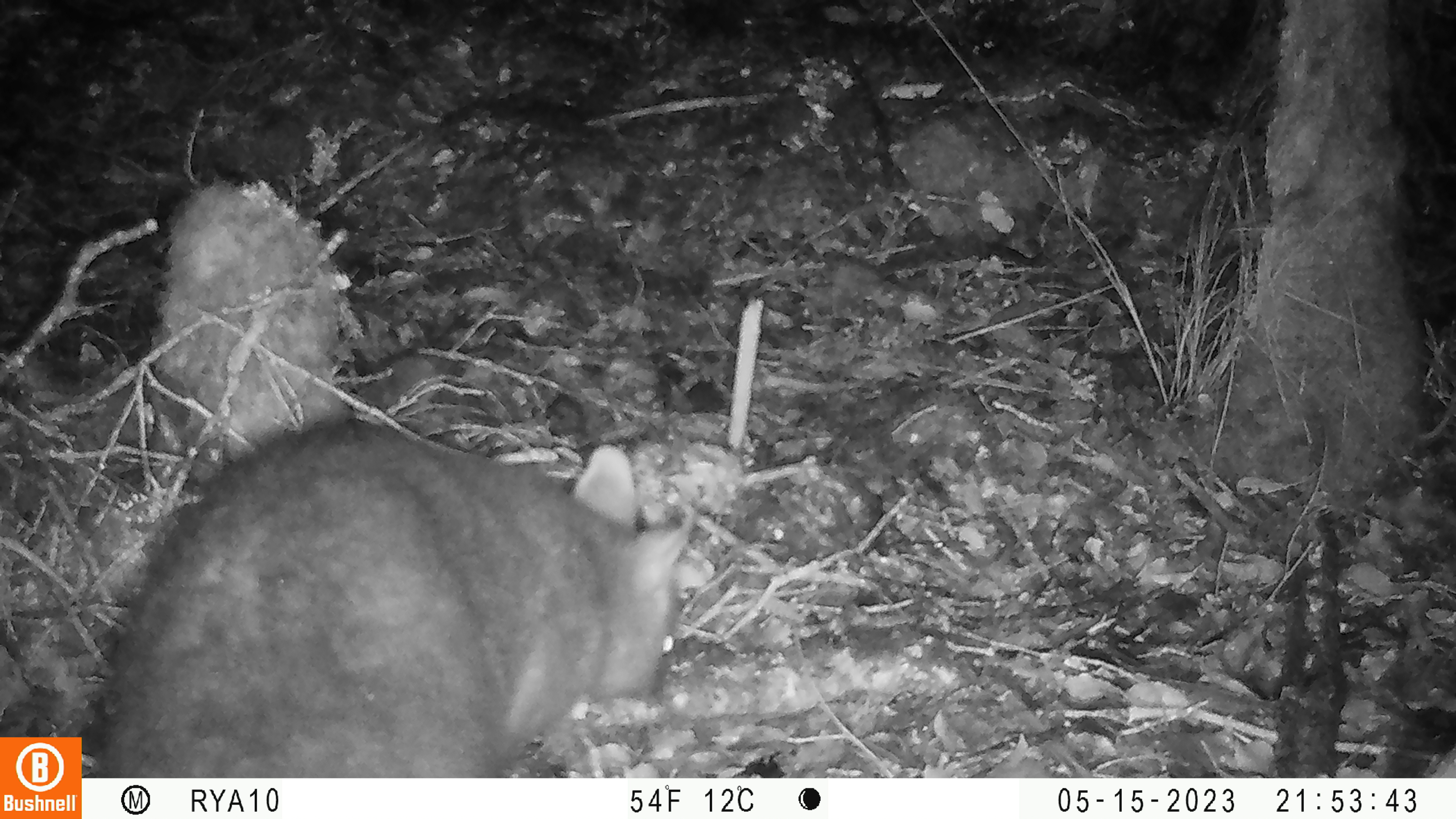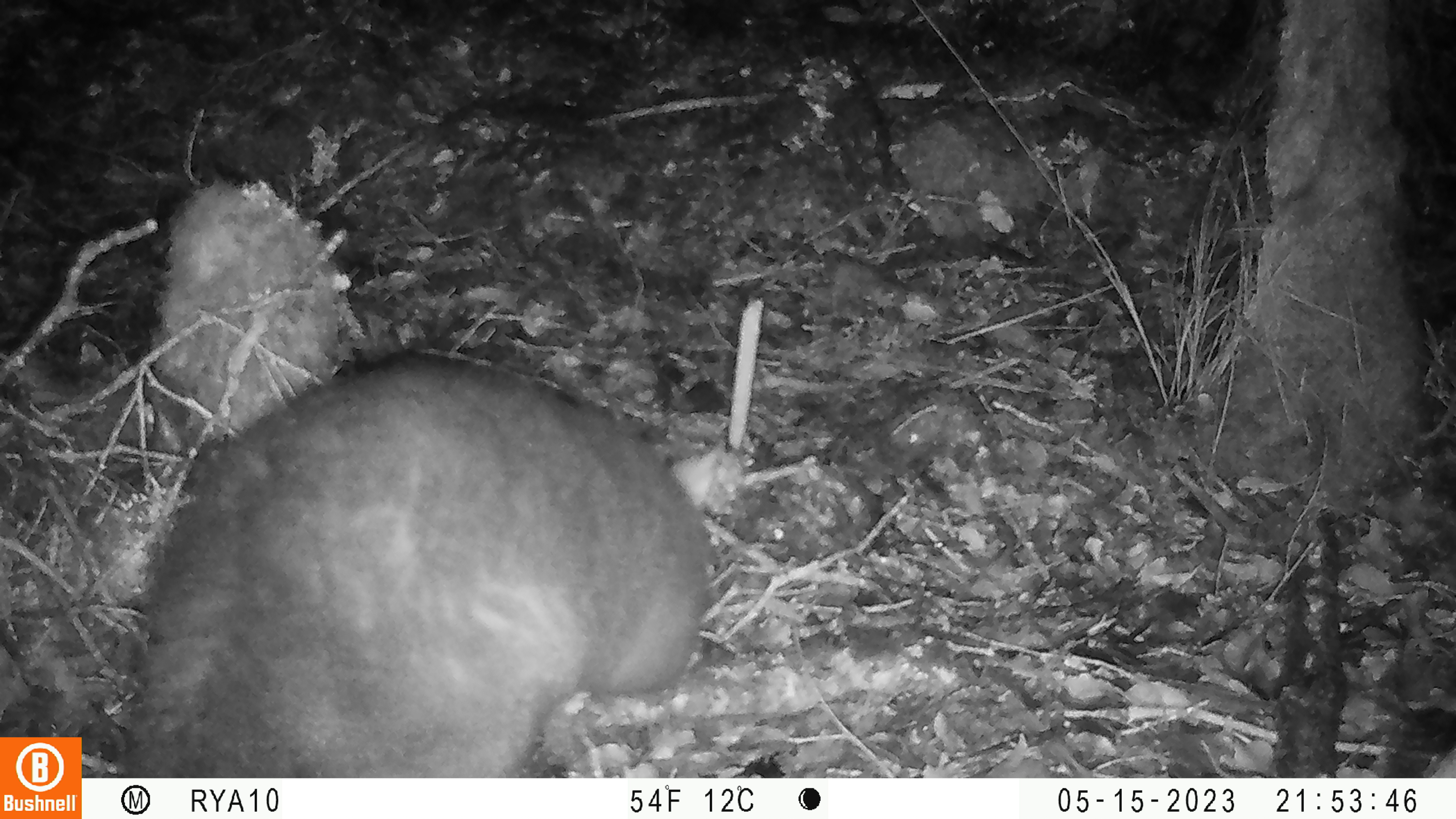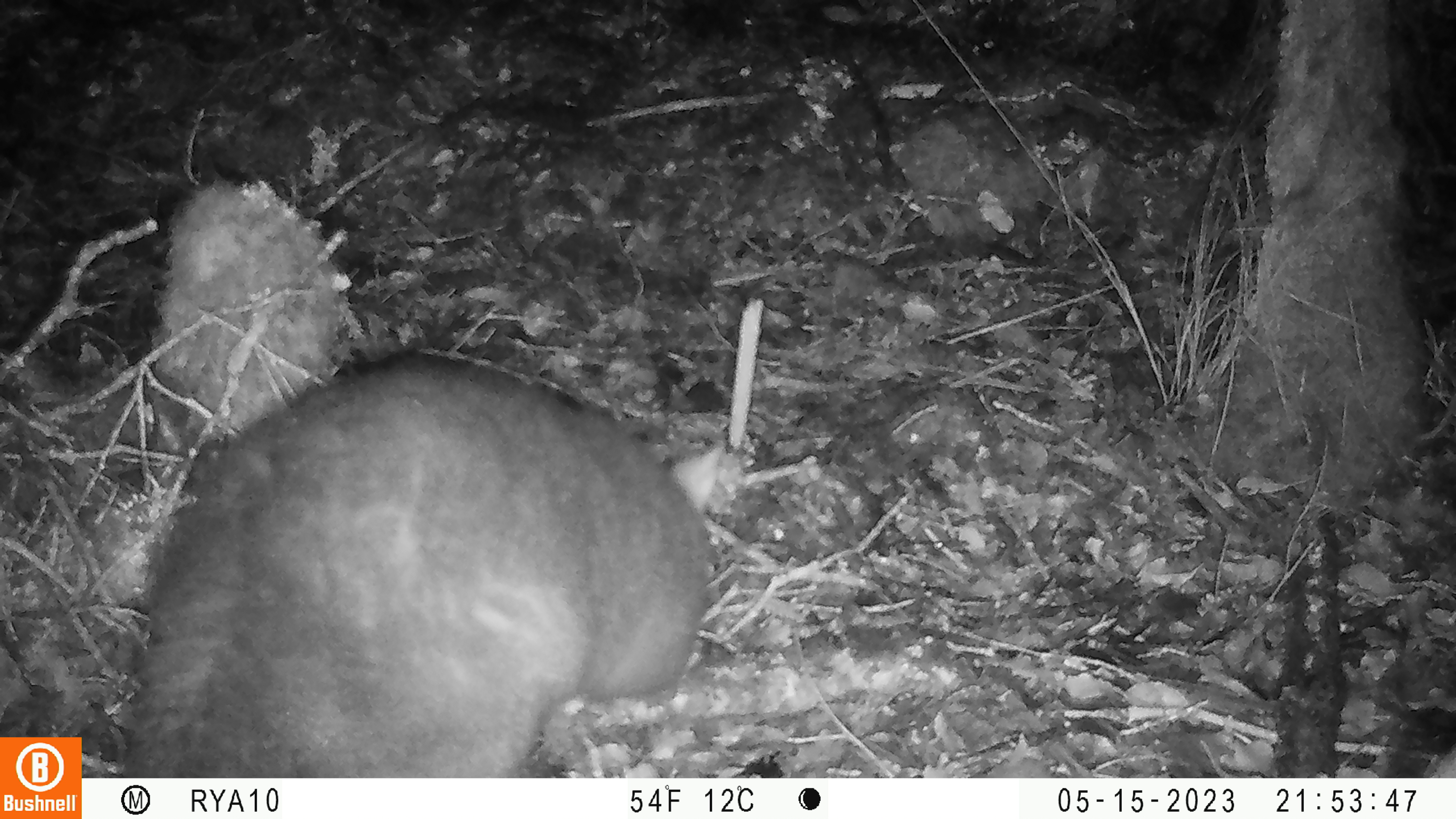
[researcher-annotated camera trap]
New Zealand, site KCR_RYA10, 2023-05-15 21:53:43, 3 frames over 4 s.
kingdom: Animalia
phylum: Chordata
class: Mammalia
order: Diprotodontia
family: Phalangeridae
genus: Trichosurus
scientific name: Trichosurus vulpecula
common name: common brushtail possum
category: possum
Possum (common brushtail possum) (Trichosurus vulpecula).